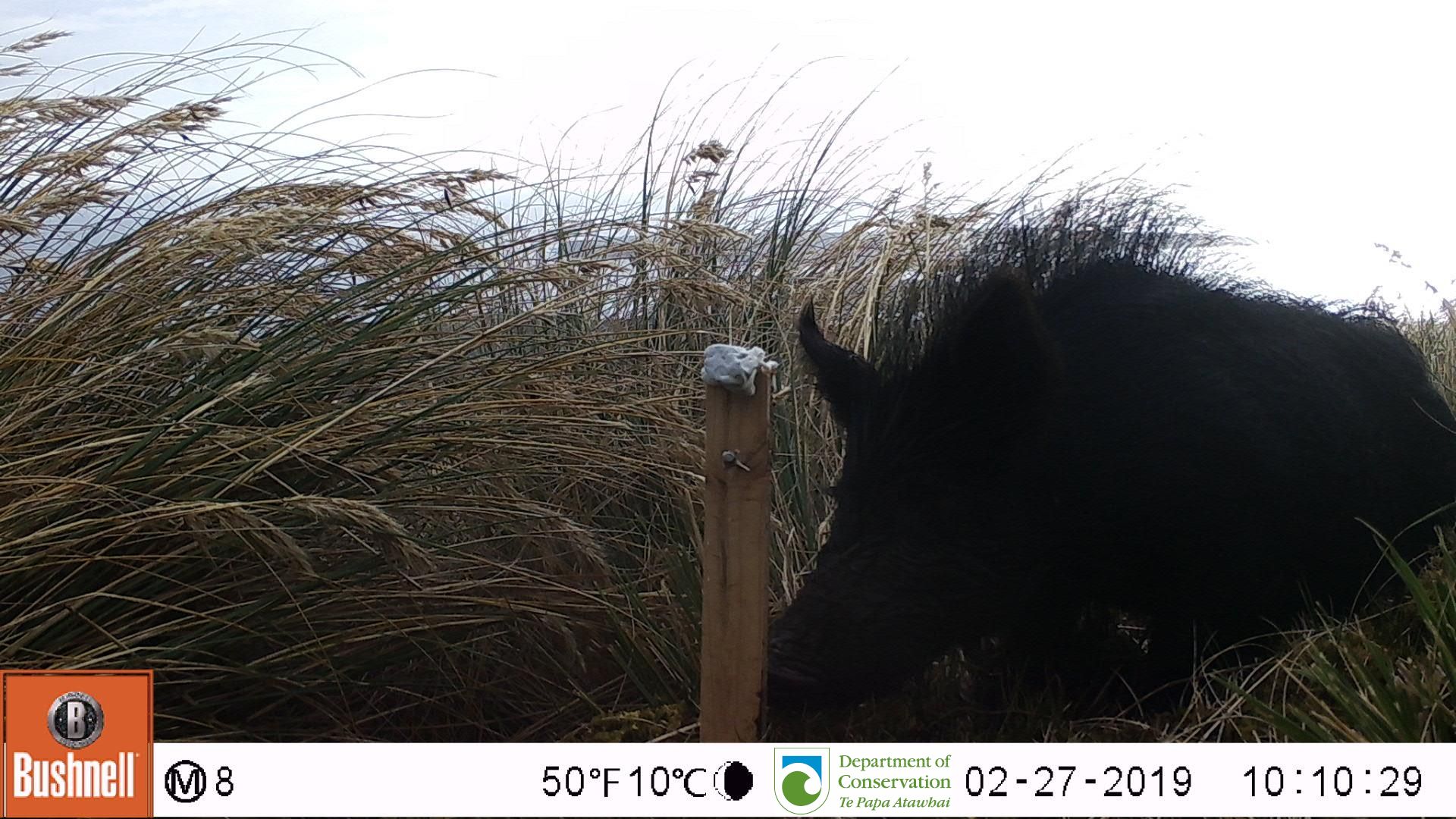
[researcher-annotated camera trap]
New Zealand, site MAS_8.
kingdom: Animalia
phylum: Chordata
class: Mammalia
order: Artiodactyla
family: Suidae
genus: Sus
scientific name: Sus scrofa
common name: pig